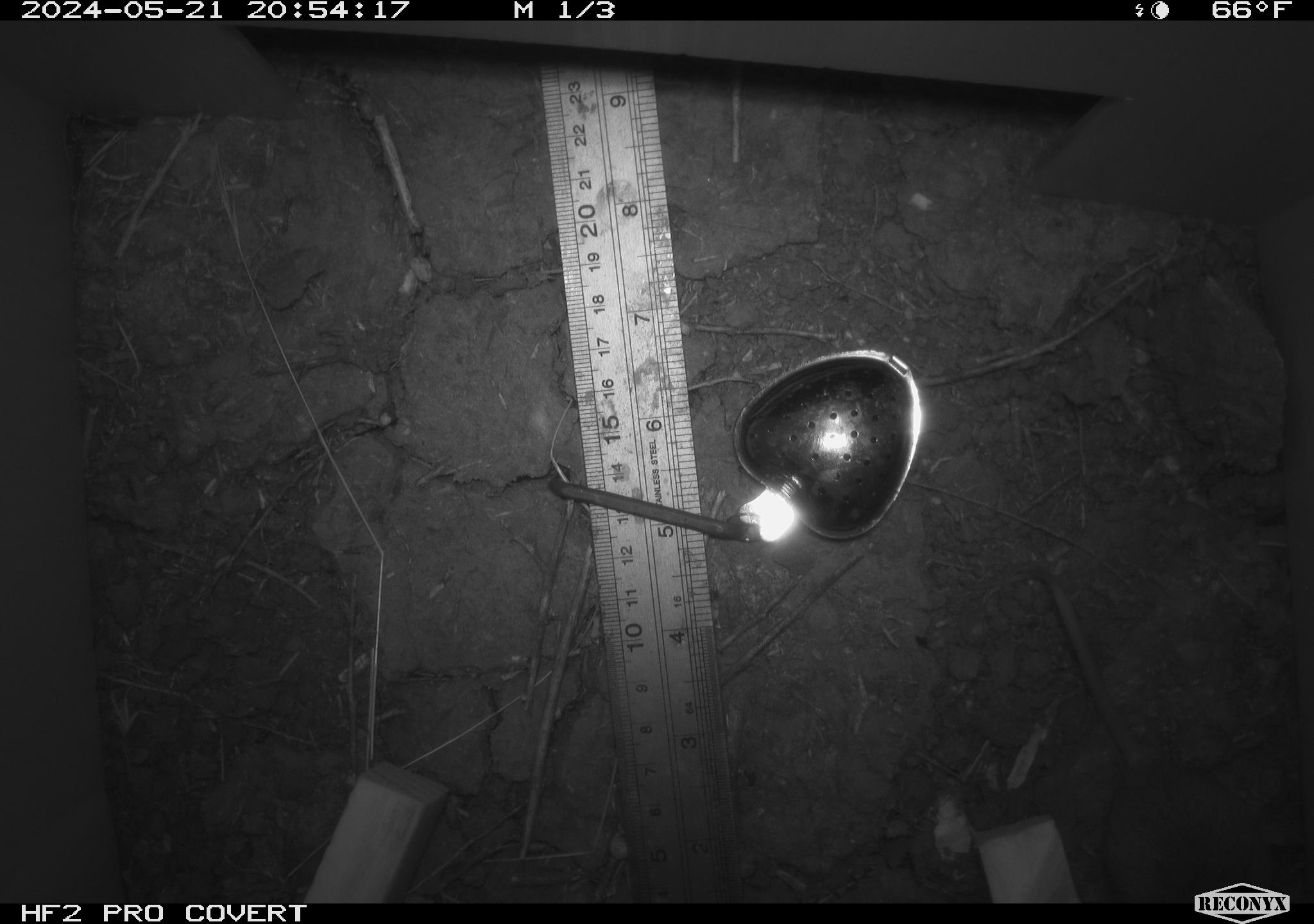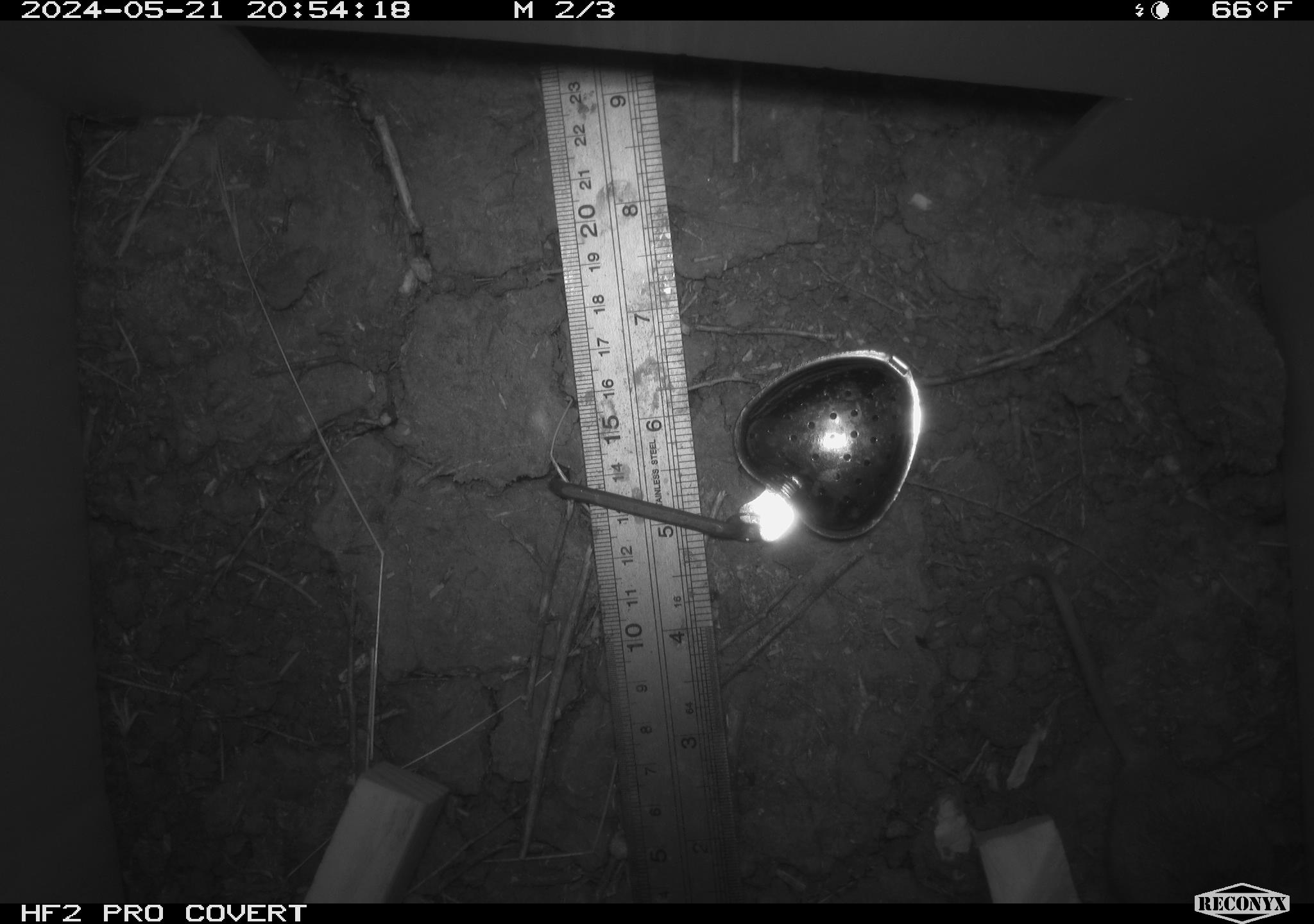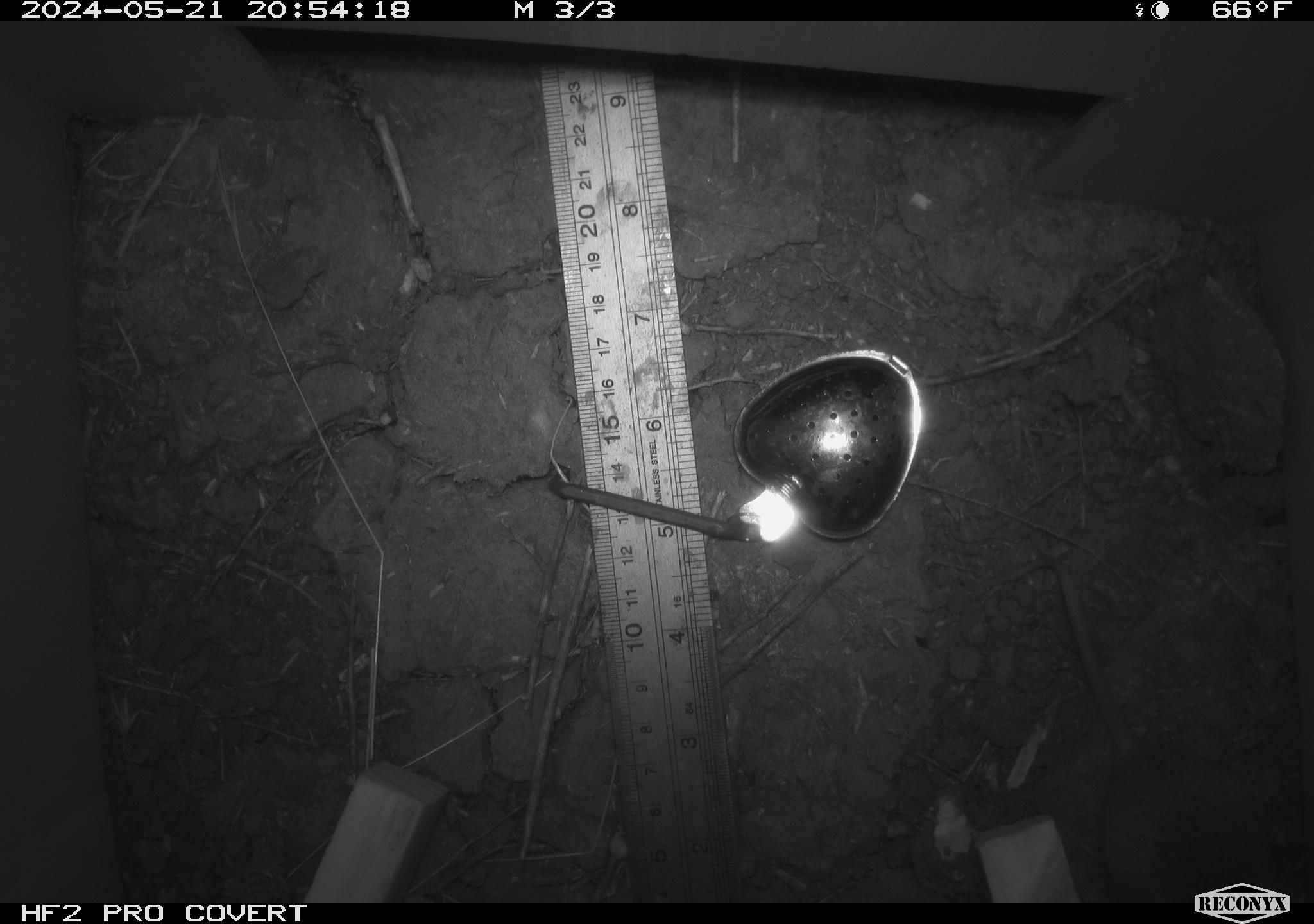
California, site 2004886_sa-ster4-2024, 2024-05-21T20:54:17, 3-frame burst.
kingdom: Animalia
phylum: Chordata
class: Mammalia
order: Rodentia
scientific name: Rodentia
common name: mouse species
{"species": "mouse species (Rodentia)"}